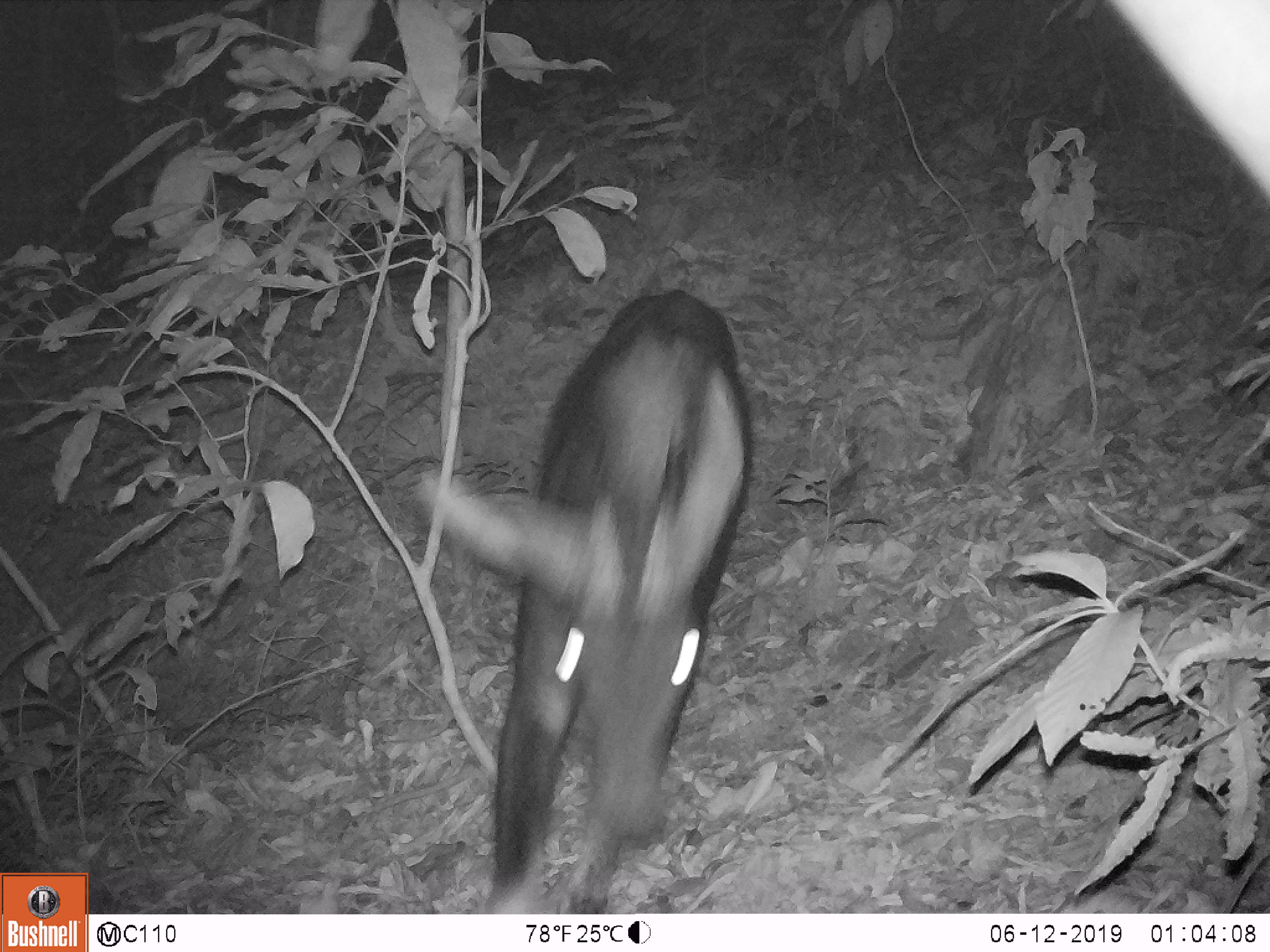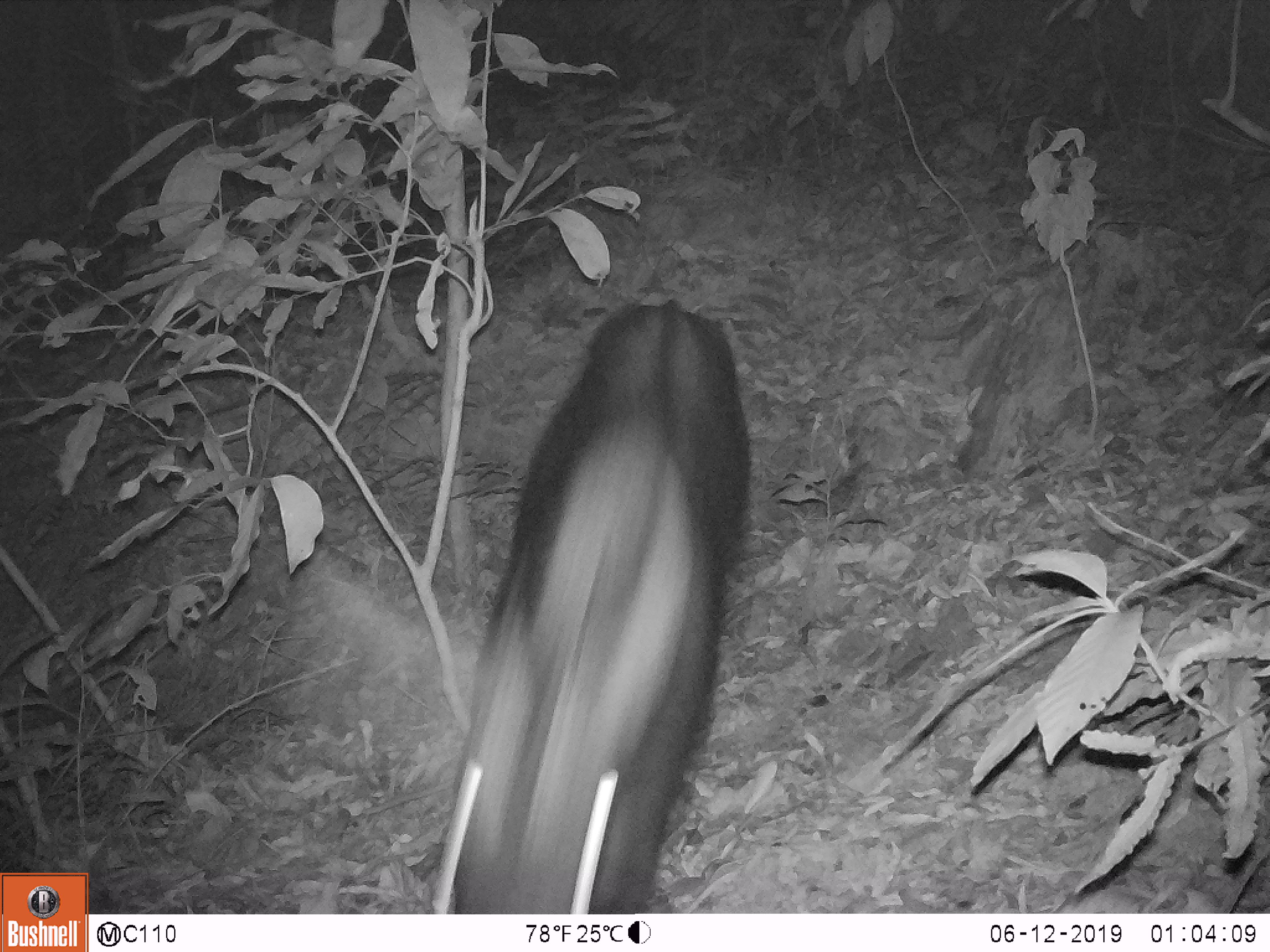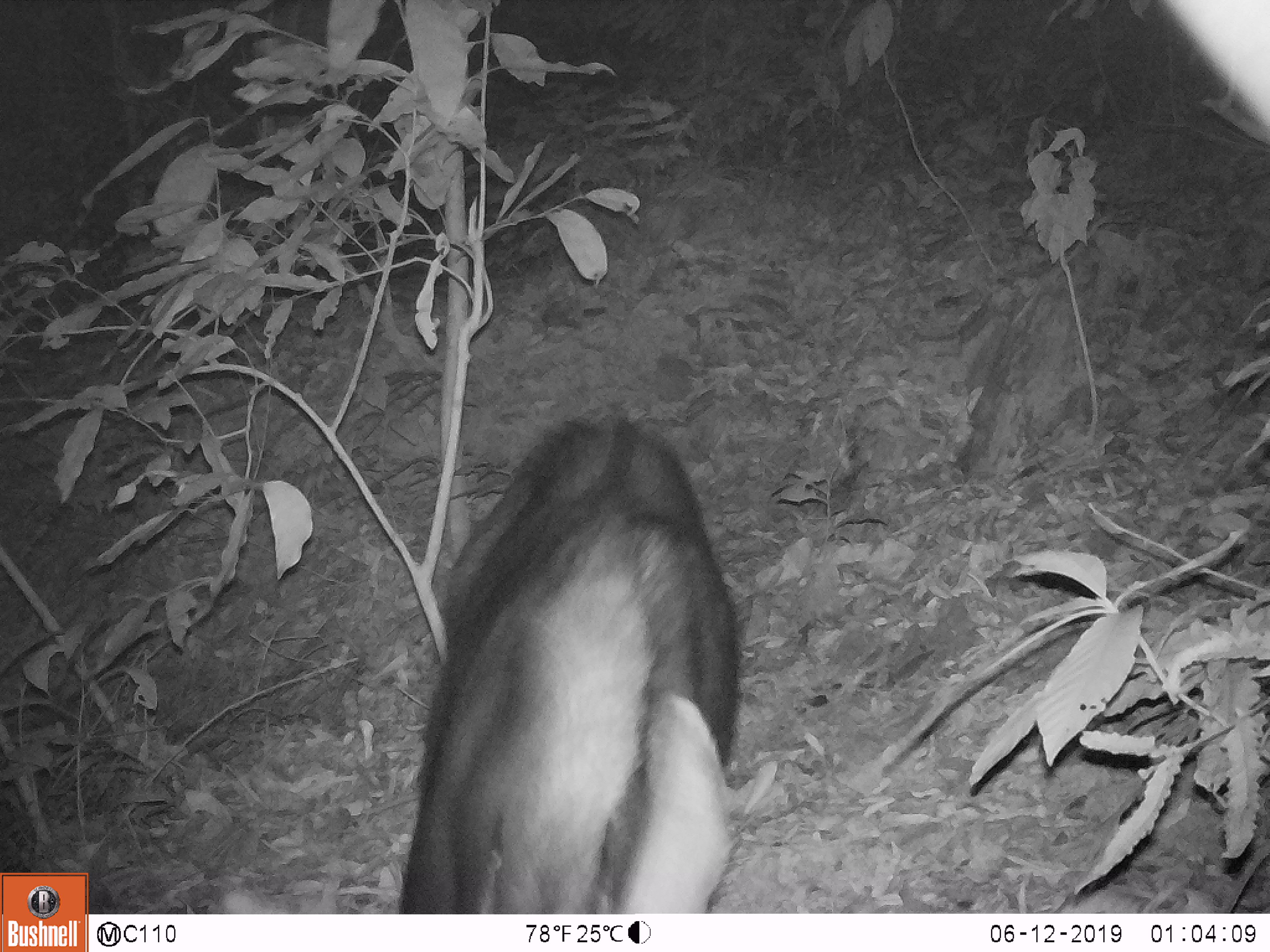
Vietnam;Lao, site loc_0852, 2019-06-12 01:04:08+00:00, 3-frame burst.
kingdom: Animalia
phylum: Chordata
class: Mammalia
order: Artiodactyla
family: Bovidae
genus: Capricornis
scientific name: Capricornis sumatraensis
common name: chinese serow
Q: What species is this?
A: Chinese serow (Capricornis sumatraensis).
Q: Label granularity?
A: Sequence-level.